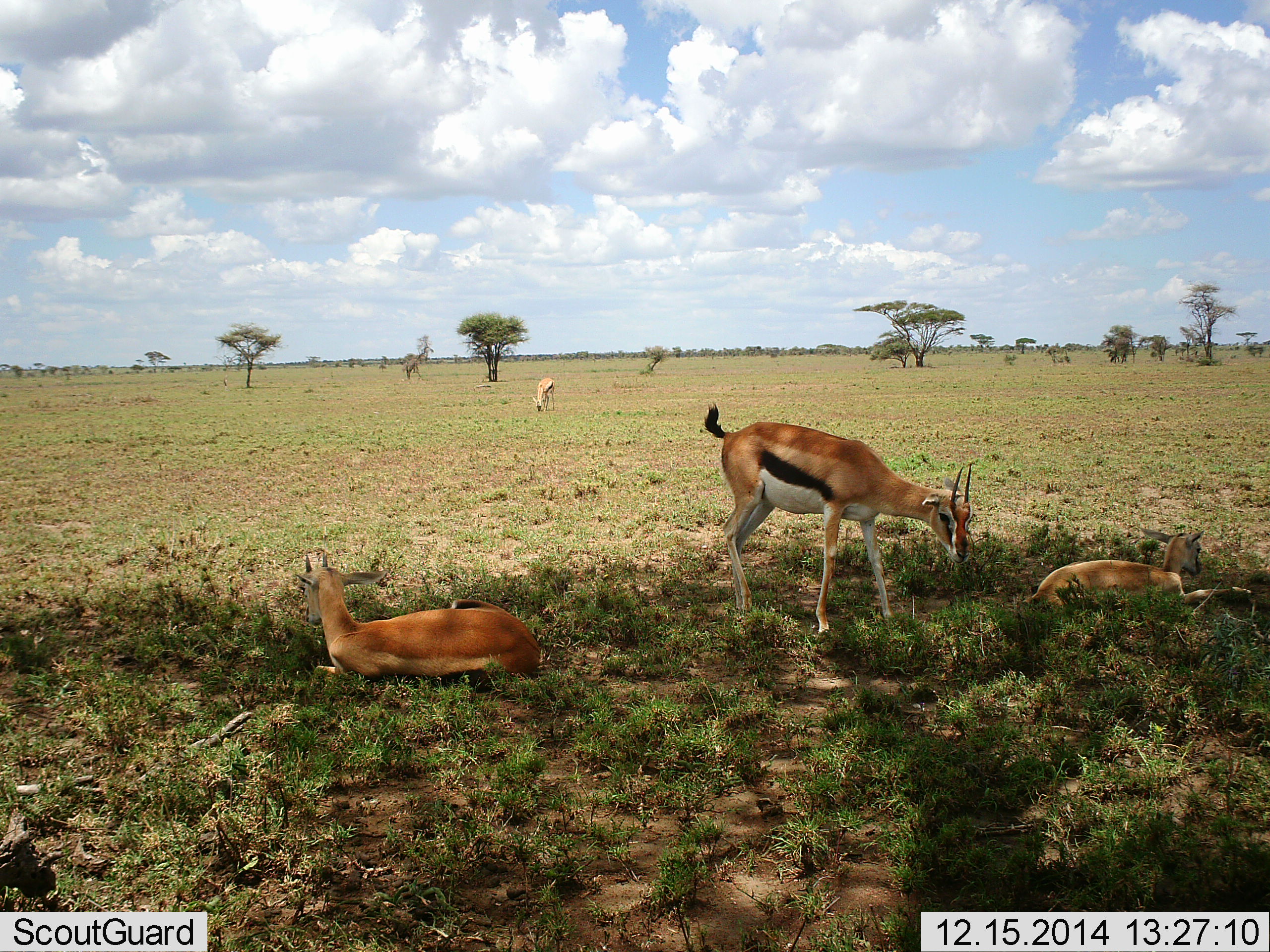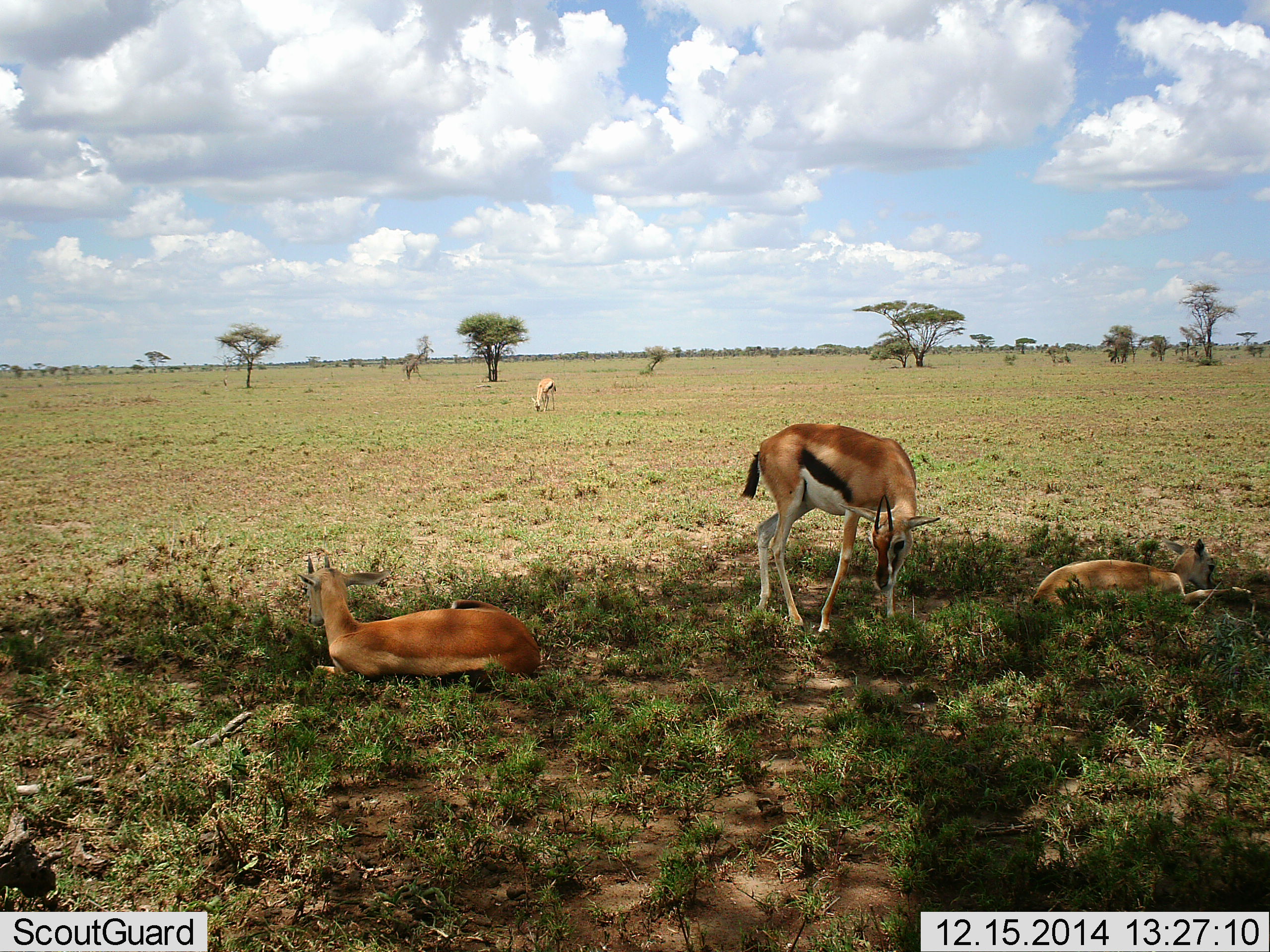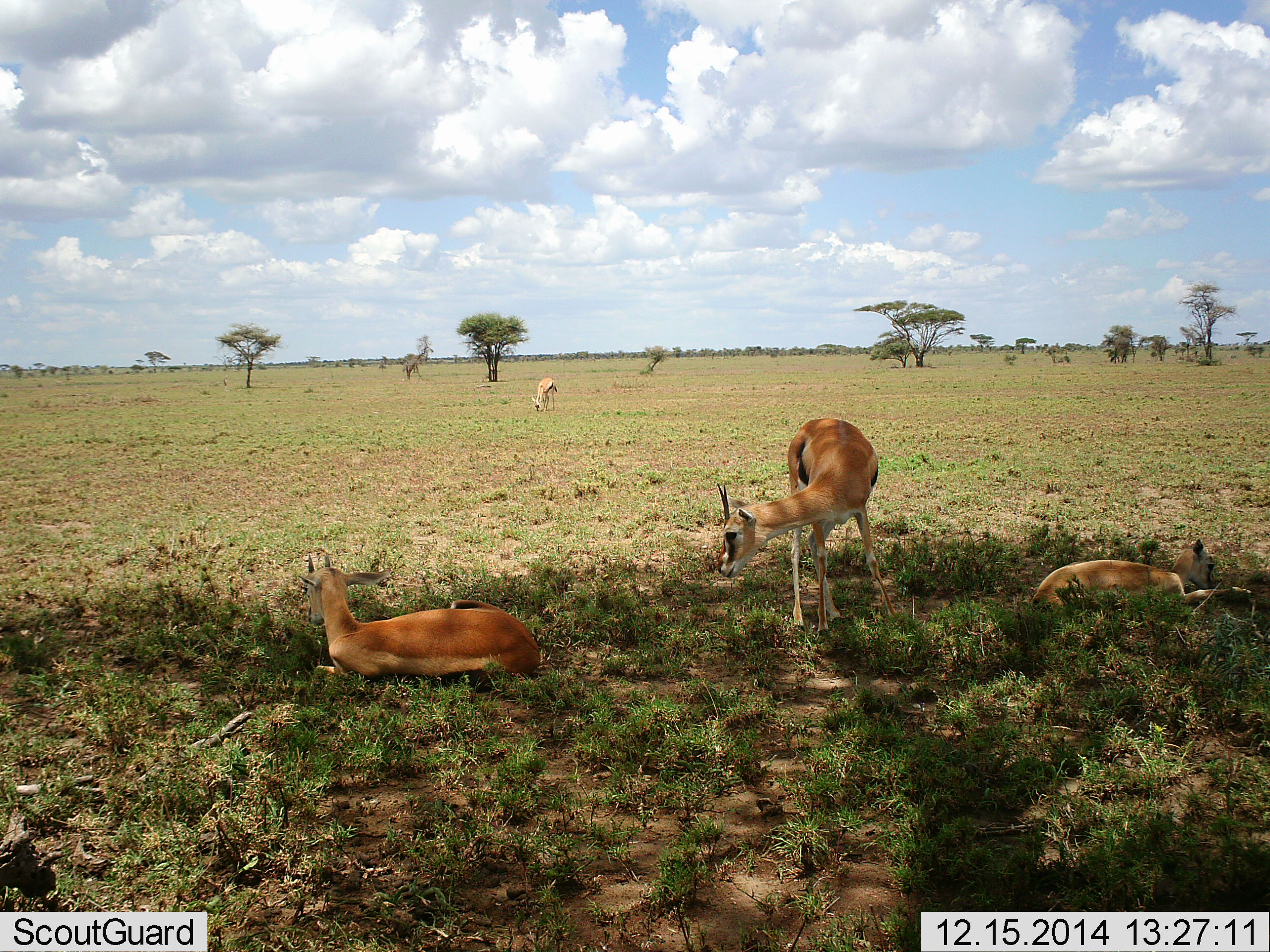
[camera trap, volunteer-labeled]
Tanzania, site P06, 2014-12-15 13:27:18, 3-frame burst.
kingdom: Animalia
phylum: Chordata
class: Mammalia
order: Artiodactyla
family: Bovidae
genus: Eudorcas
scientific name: Eudorcas thomsonii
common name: thomson's gazelle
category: gazellethomsons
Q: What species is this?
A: Gazellethomsons (thomson's gazelle) (Eudorcas thomsonii).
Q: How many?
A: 4.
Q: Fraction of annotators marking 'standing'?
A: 60%.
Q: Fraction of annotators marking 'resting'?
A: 100%.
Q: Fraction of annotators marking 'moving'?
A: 0%.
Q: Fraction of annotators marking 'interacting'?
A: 0%.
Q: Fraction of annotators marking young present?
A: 10%.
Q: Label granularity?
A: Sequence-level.